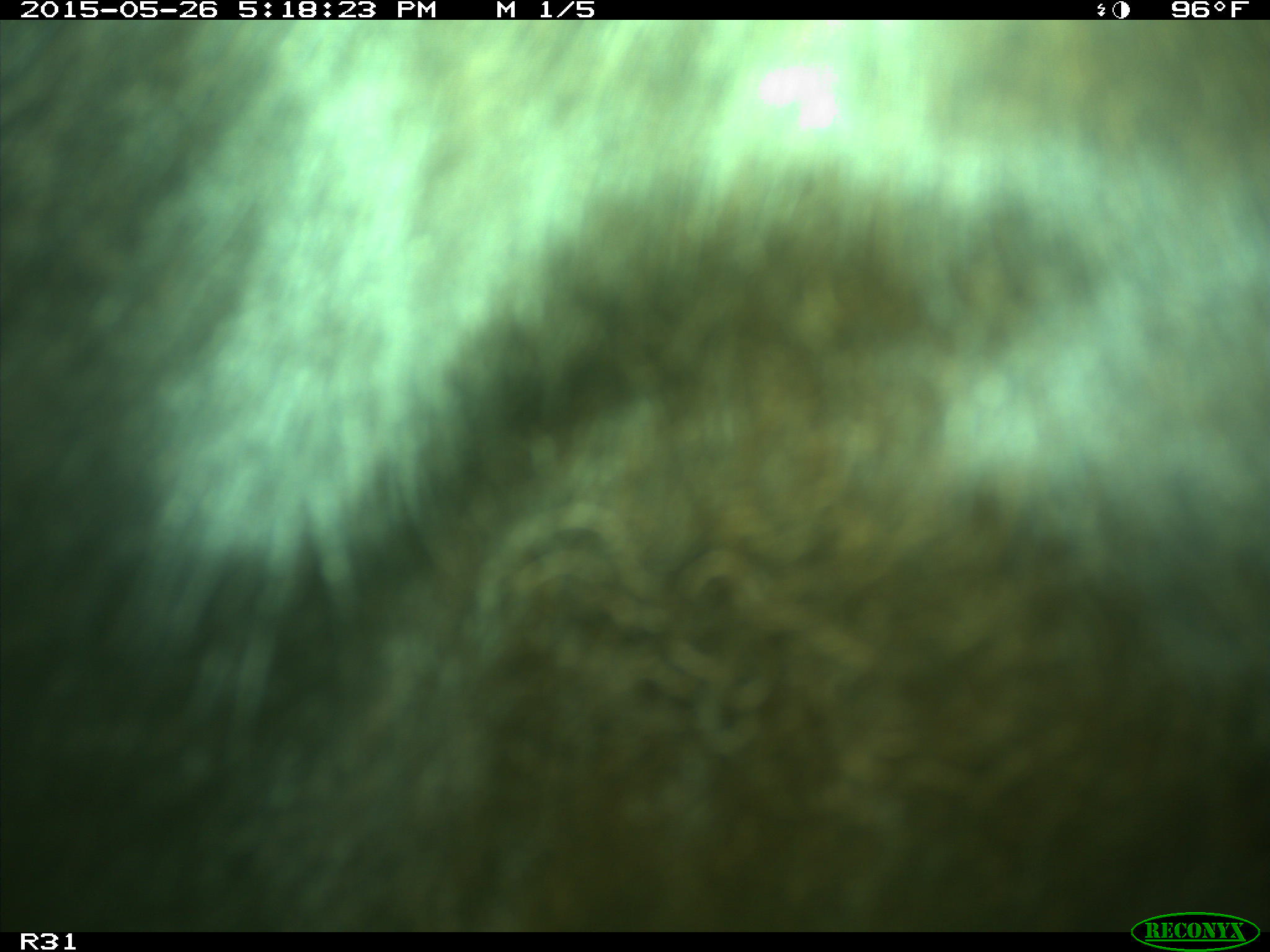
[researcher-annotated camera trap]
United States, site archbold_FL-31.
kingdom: Animalia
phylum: Chordata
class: Mammalia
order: Artiodactyla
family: Bovidae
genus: Bos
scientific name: Bos taurus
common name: domestic cow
Bos taurus (domestic cow).